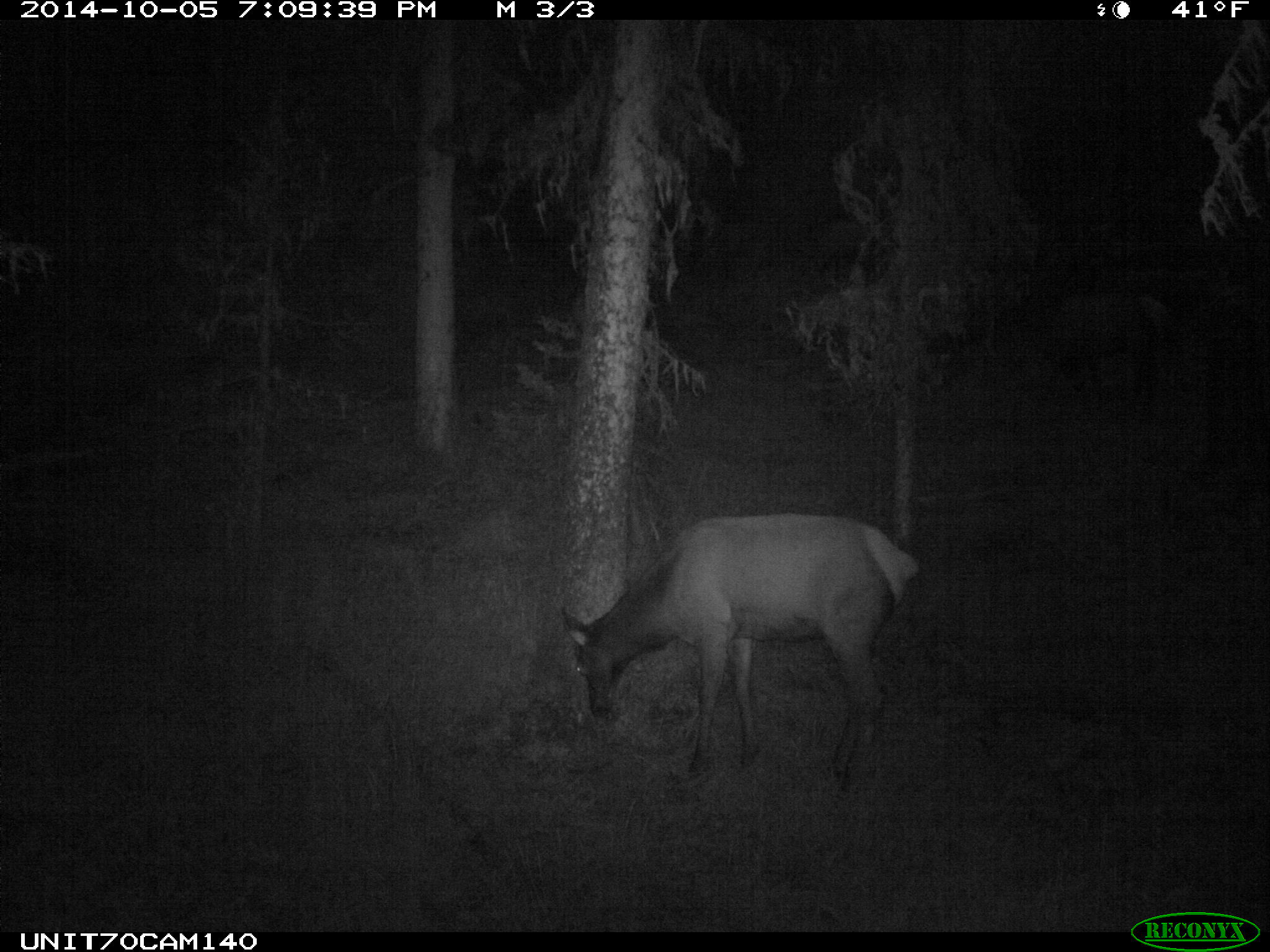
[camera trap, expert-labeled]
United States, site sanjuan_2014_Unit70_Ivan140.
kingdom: Animalia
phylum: Chordata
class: Mammalia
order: Artiodactyla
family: Cervidae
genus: Cervus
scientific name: Cervus elaphus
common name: red deer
Cervus elaphus (red deer).